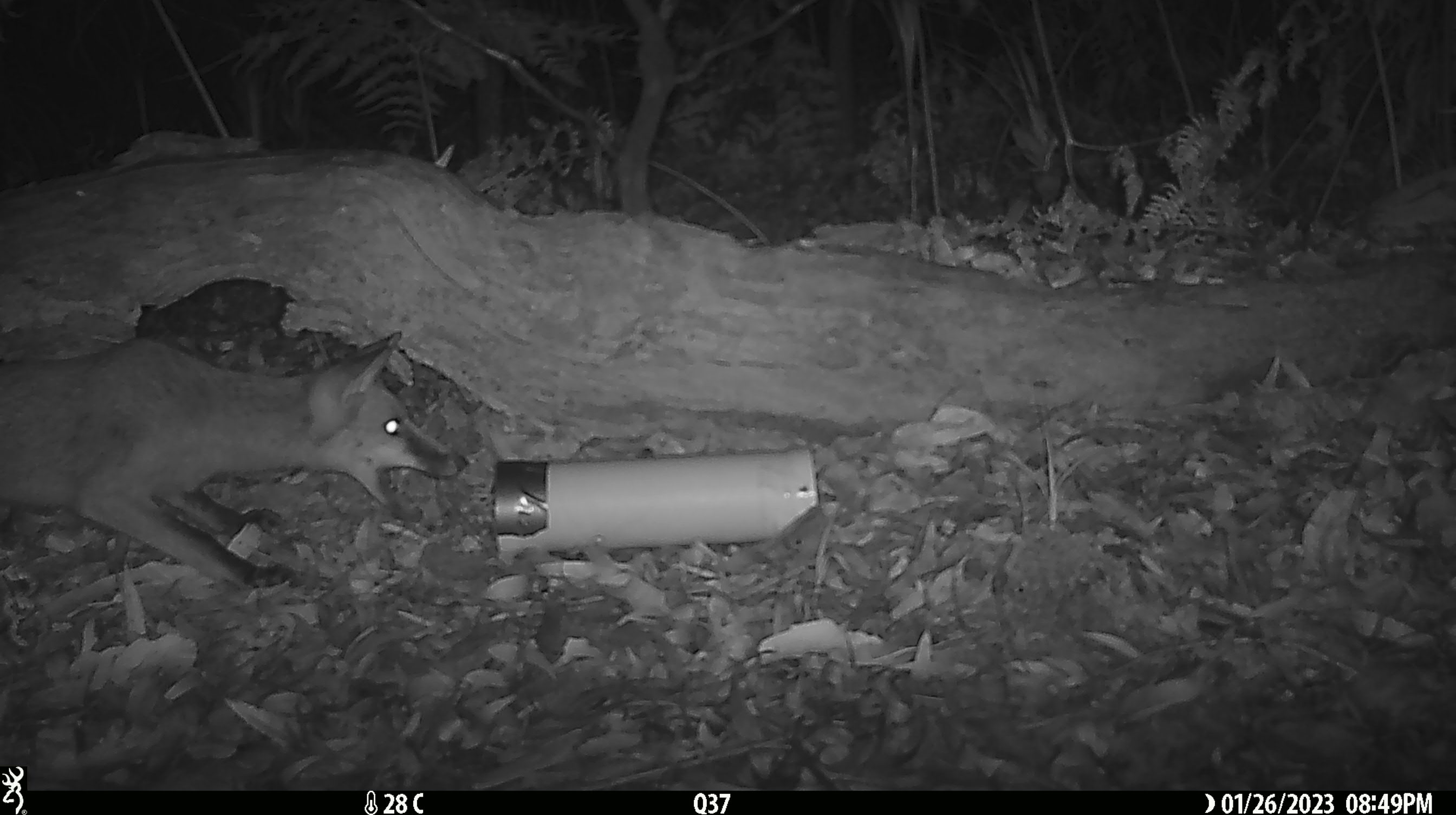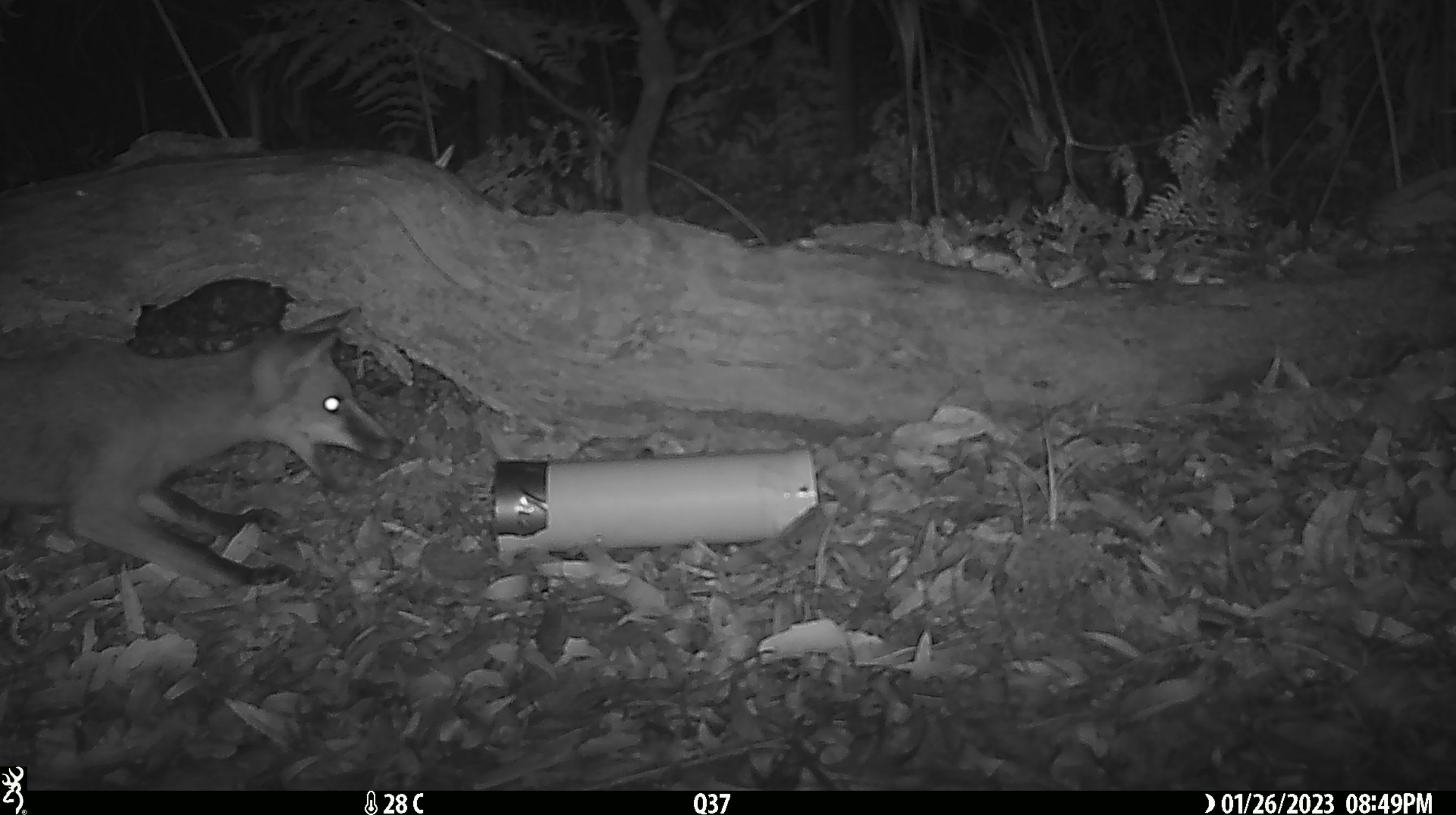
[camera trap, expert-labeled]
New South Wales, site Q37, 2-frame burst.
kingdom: Animalia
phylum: Chordata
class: Mammalia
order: Carnivora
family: Canidae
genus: Vulpes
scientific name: Vulpes vulpes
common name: red fox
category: fox